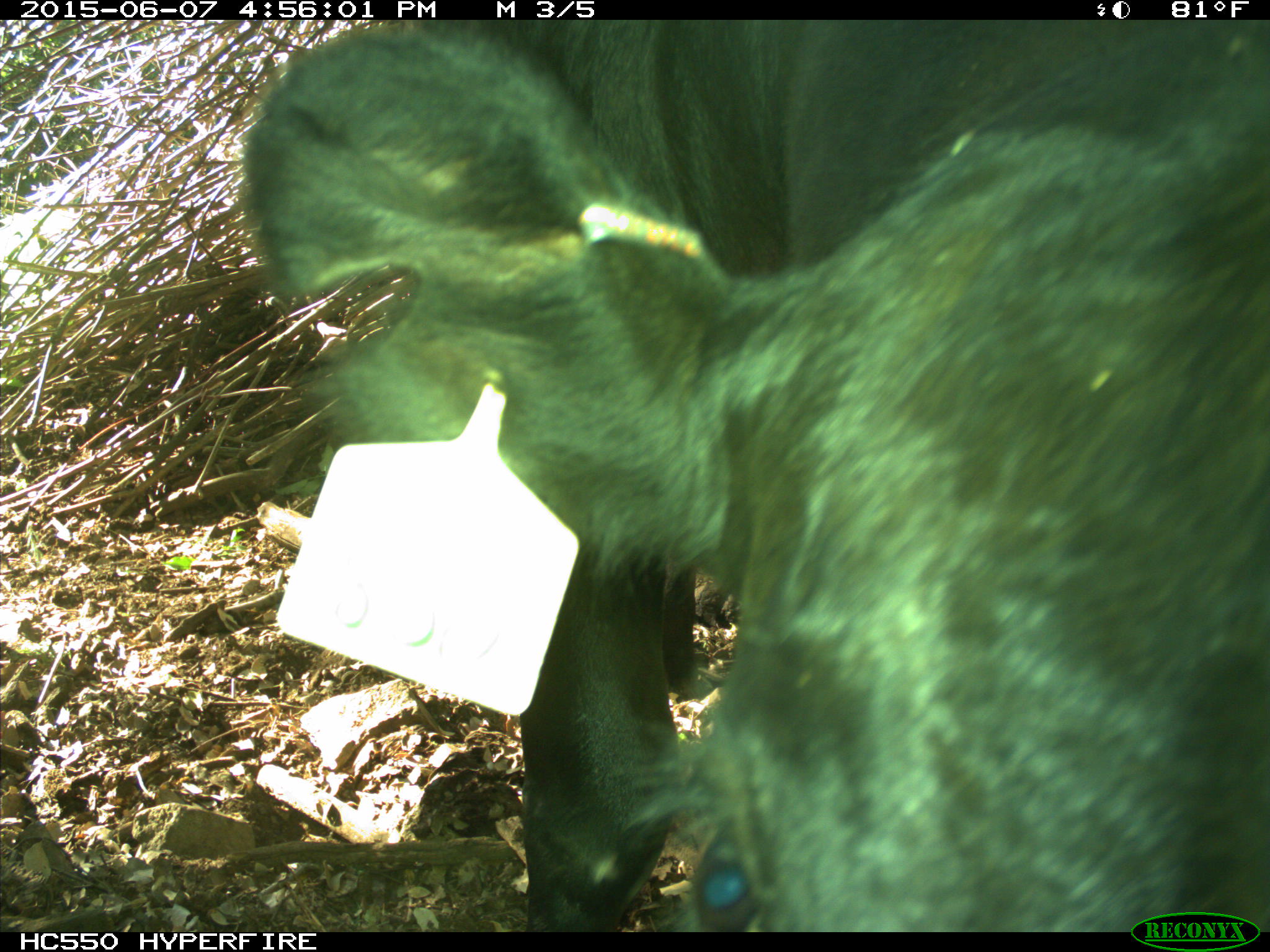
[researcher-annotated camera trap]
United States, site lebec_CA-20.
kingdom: Animalia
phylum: Chordata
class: Mammalia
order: Artiodactyla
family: Bovidae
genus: Bos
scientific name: Bos taurus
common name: domestic cow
Bos taurus (domestic cow).